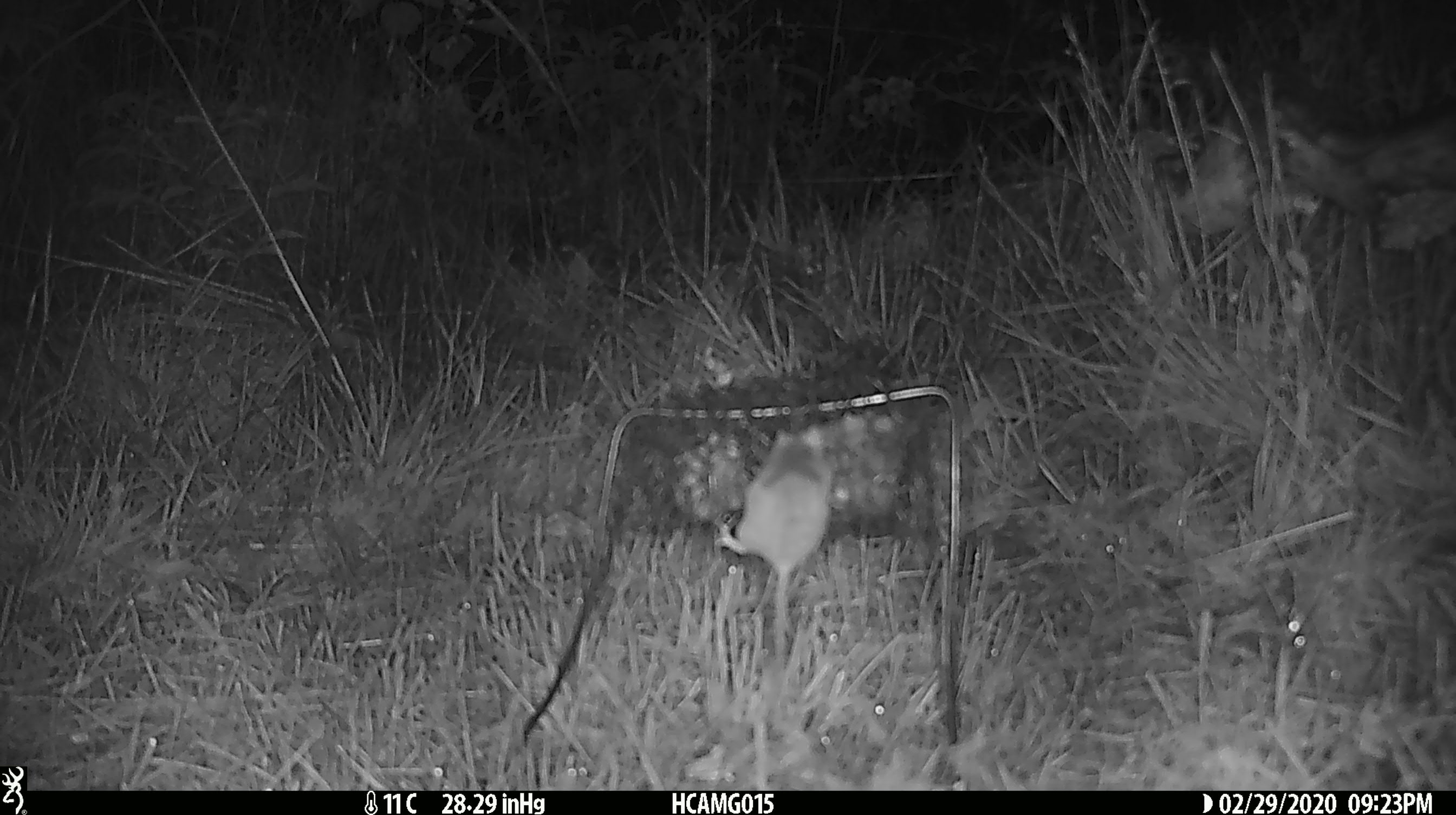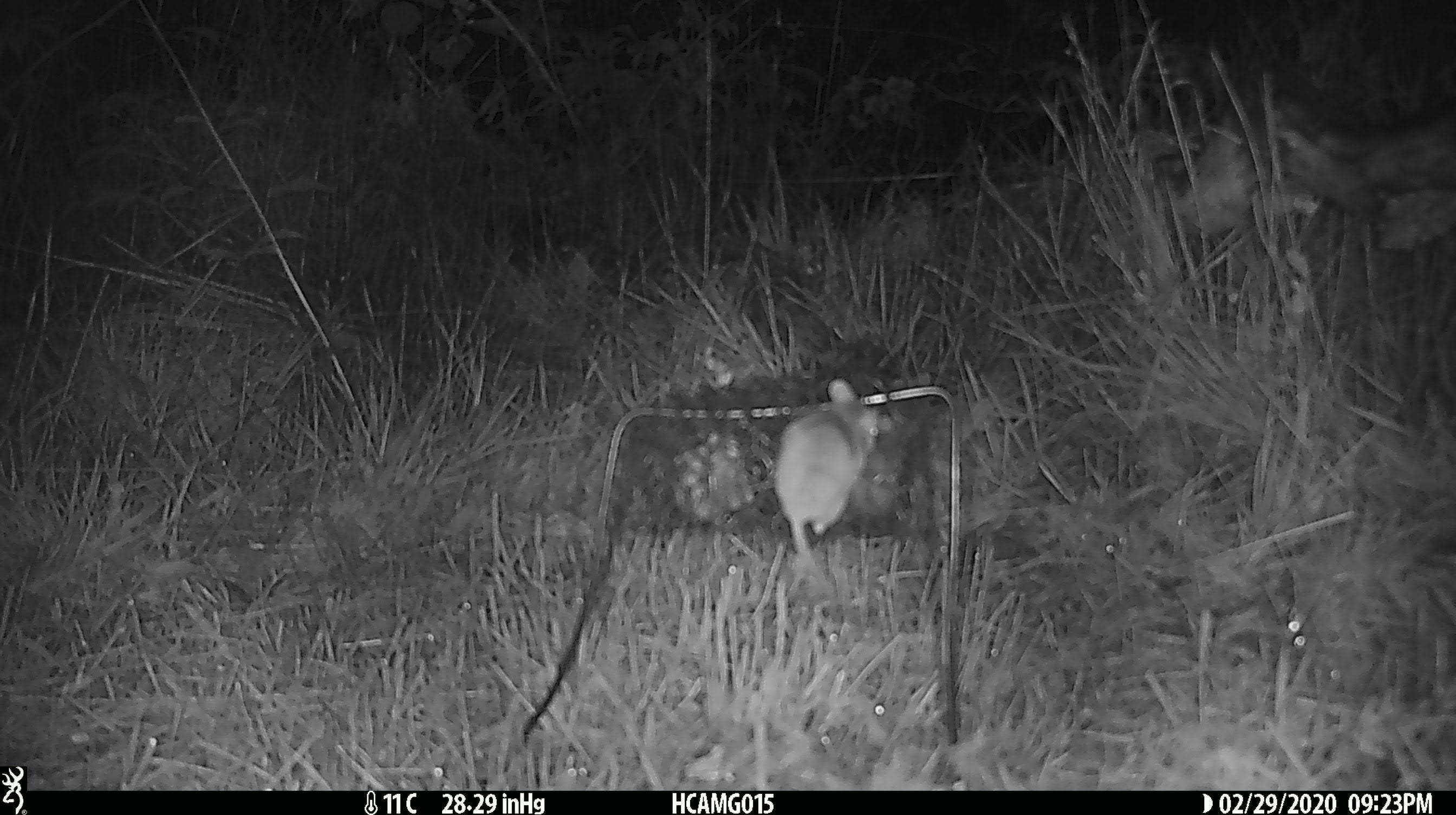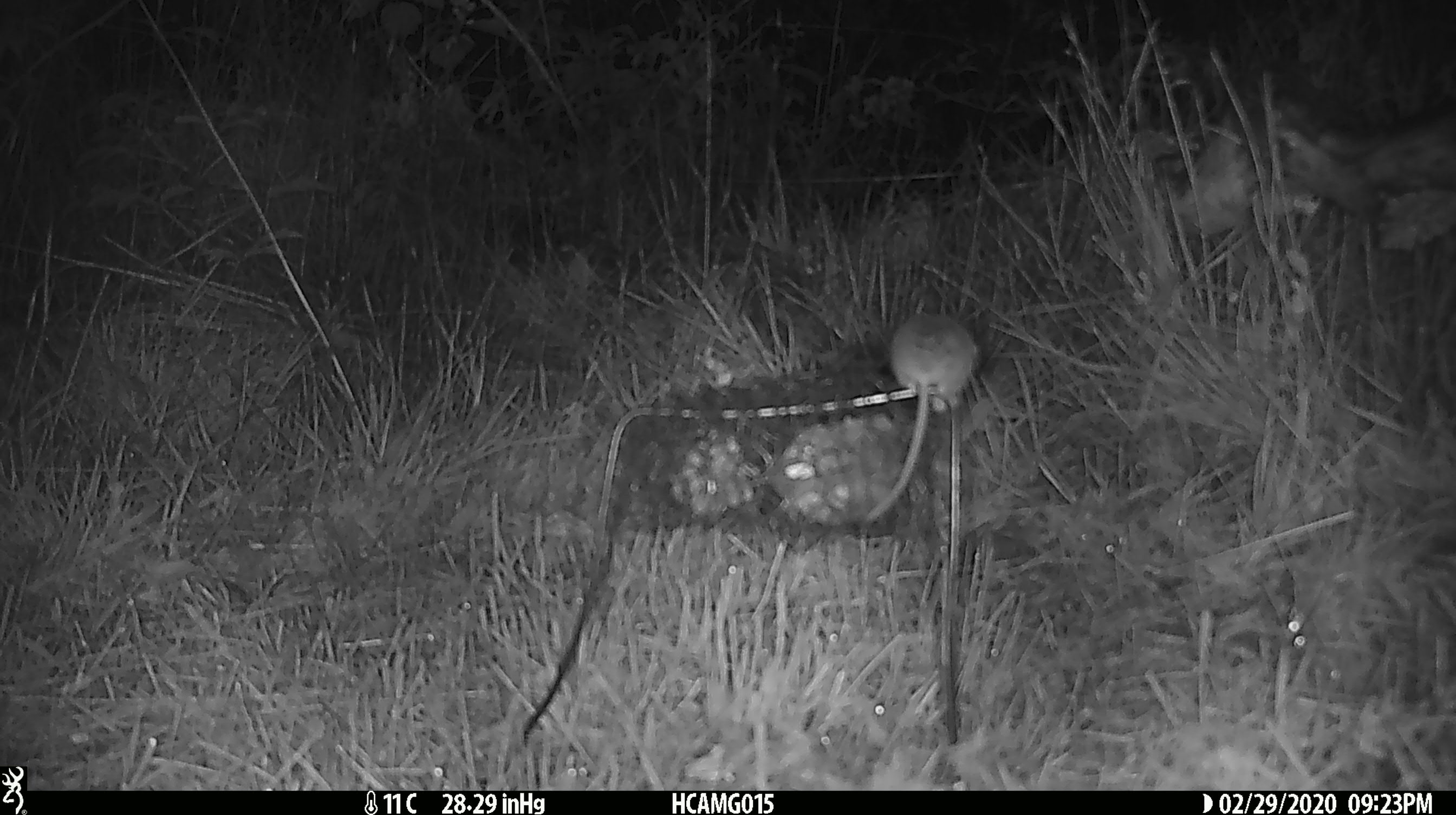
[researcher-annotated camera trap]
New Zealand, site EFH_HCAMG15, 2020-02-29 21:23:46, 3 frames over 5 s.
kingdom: Animalia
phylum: Chordata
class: Mammalia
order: Rodentia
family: Muridae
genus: Mus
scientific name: Mus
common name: mouse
Mouse (Mus).